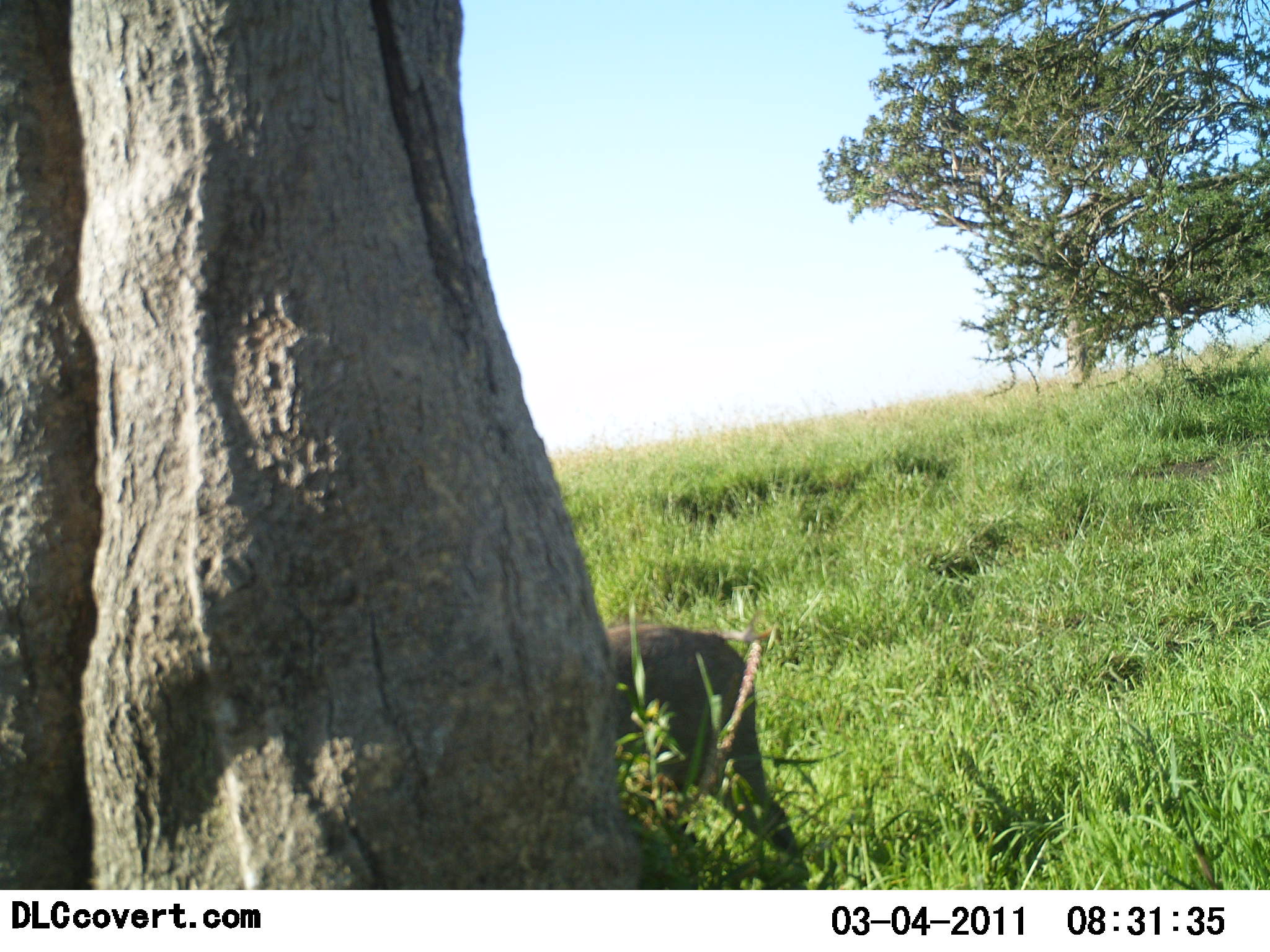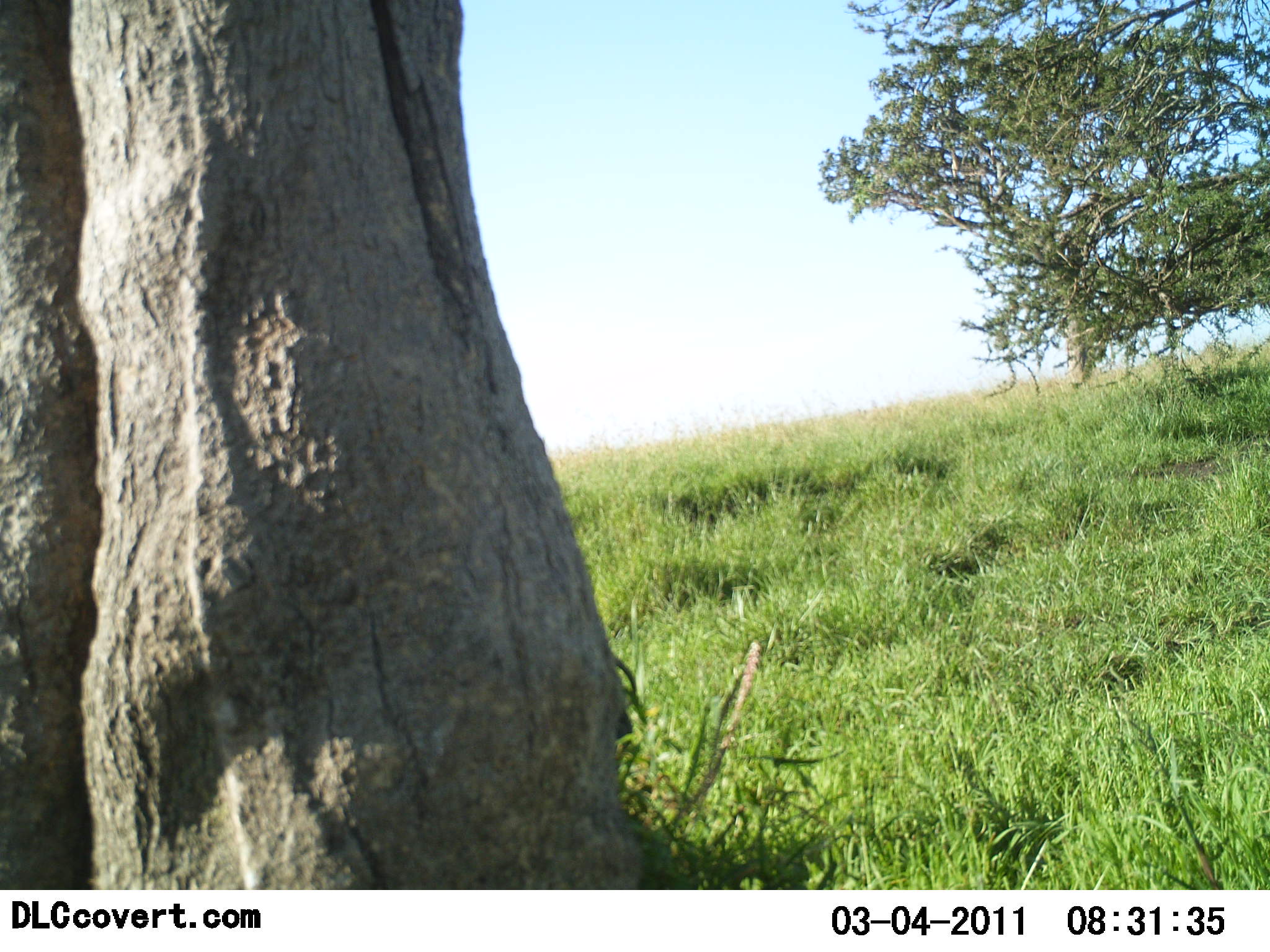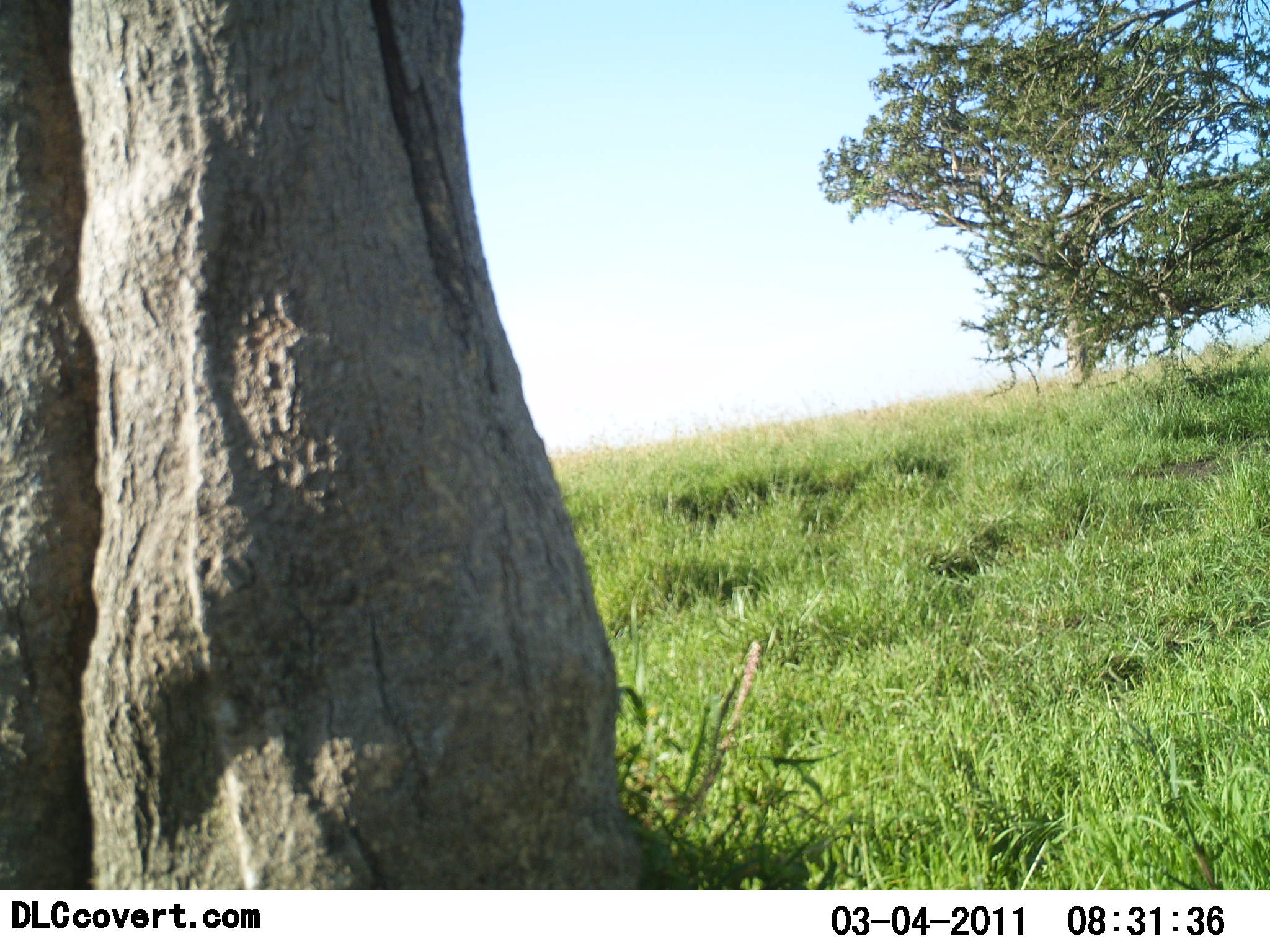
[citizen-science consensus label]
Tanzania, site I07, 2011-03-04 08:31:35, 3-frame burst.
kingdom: Animalia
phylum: Chordata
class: Mammalia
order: Artiodactyla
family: Suidae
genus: Phacochoerus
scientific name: Phacochoerus africanus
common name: warthog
Warthog (Phacochoerus africanus), count 1. Behavior (volunteer vote fractions): standing 0%, resting 0%, moving 100%, interacting 0%. Young present (vote fraction): 0%. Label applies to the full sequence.